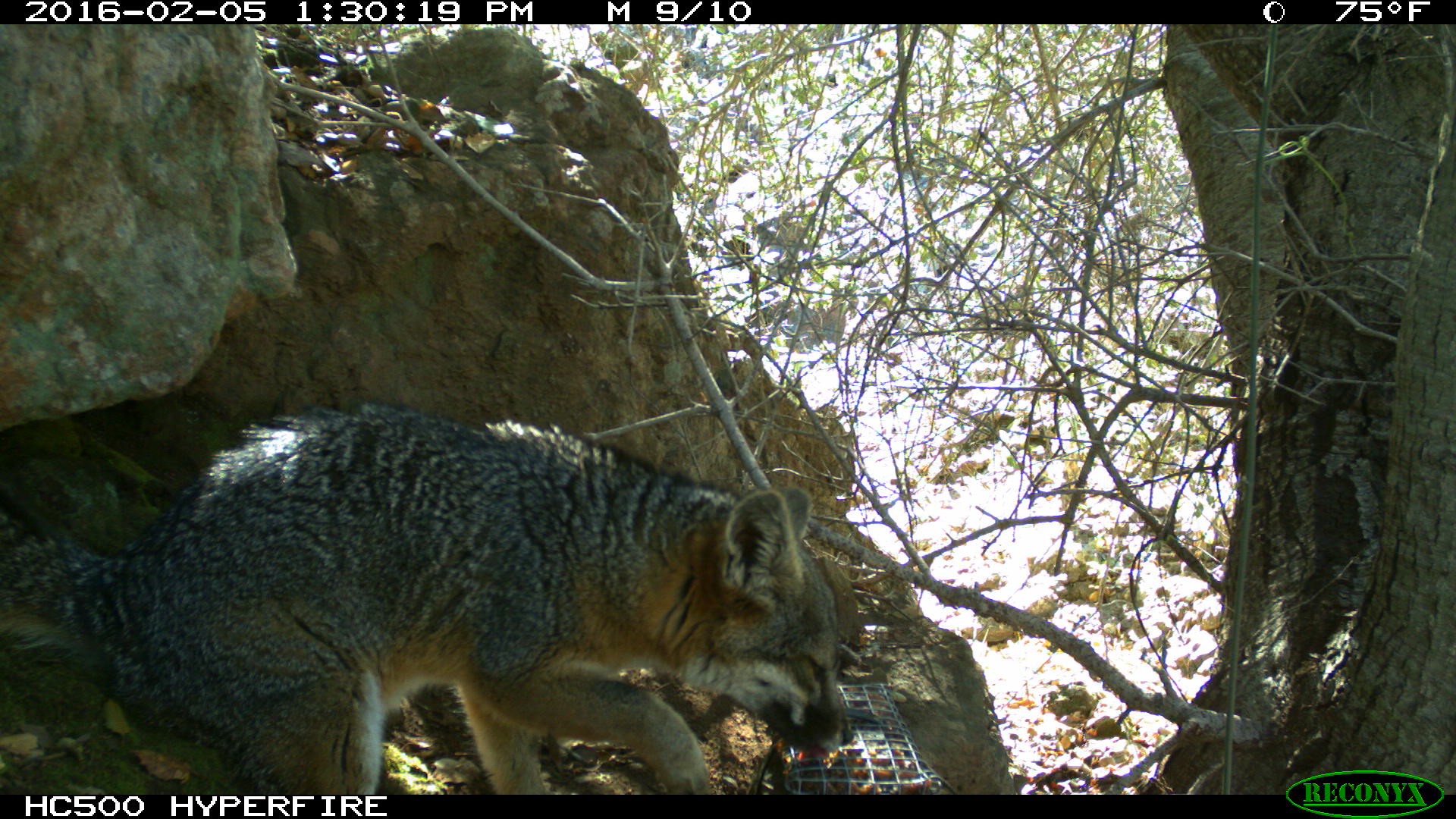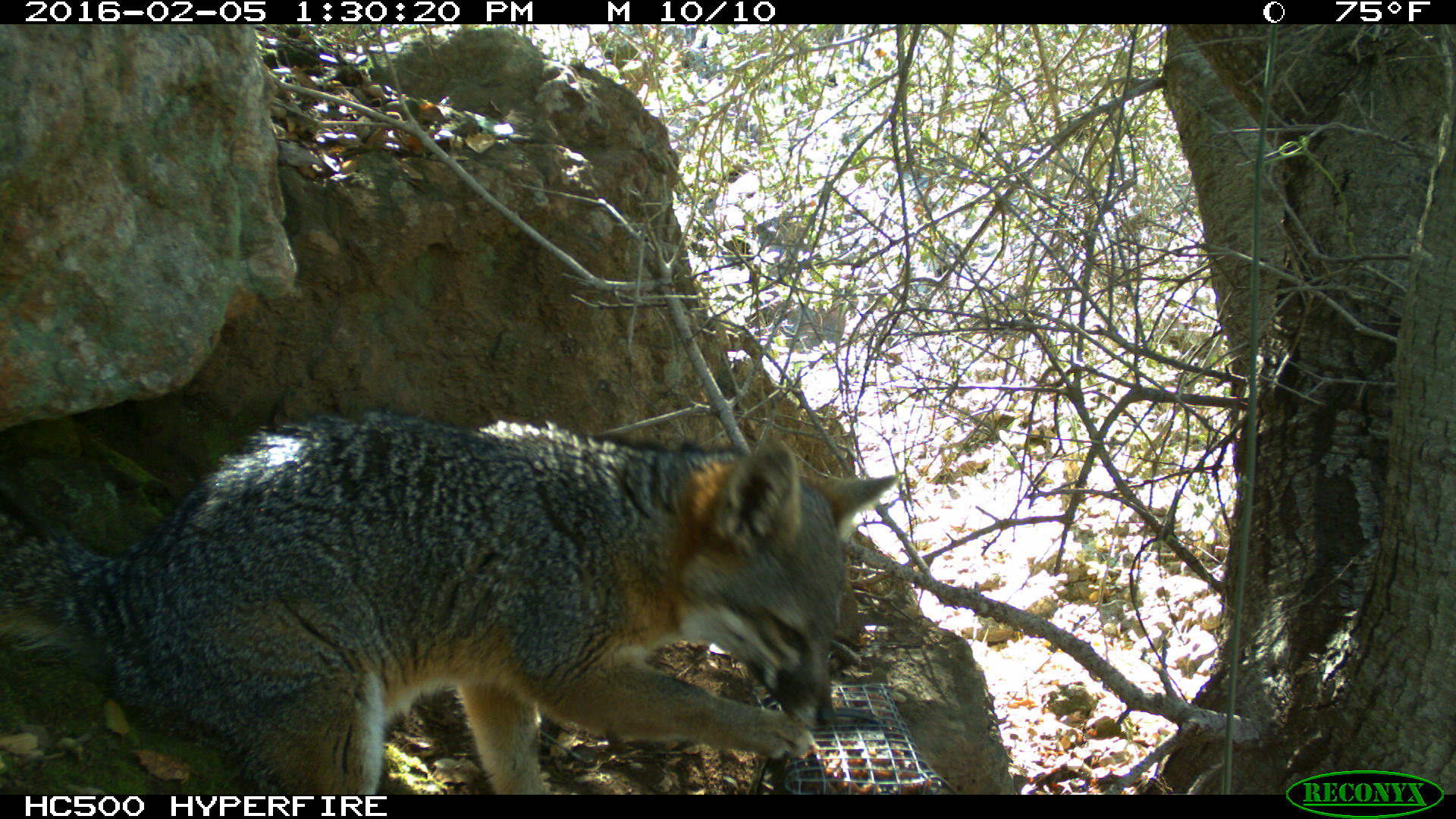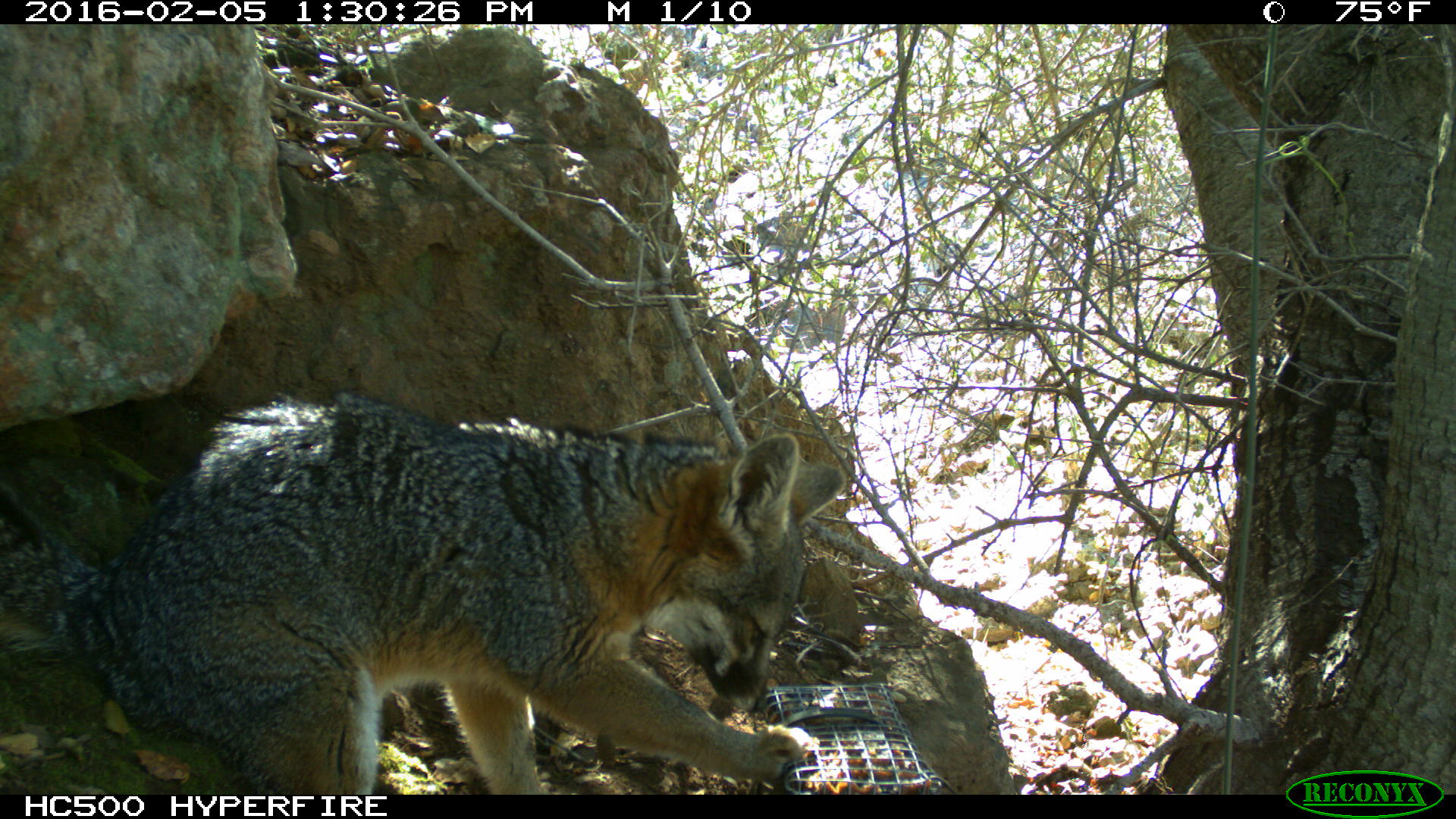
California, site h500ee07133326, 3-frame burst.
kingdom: Animalia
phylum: Chordata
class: Mammalia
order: Carnivora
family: Canidae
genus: Urocyon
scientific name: Urocyon littoralis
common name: island fox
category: fox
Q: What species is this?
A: Fox (island fox) (Urocyon littoralis).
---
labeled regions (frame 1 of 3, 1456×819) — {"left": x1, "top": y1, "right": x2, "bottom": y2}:
fox: {"left": 0, "top": 397, "right": 855, "bottom": 794}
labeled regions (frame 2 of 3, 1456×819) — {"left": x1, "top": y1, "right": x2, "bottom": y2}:
fox: {"left": 0, "top": 413, "right": 902, "bottom": 792}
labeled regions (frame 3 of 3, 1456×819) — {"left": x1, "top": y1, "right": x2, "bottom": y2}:
fox: {"left": 0, "top": 387, "right": 848, "bottom": 795}